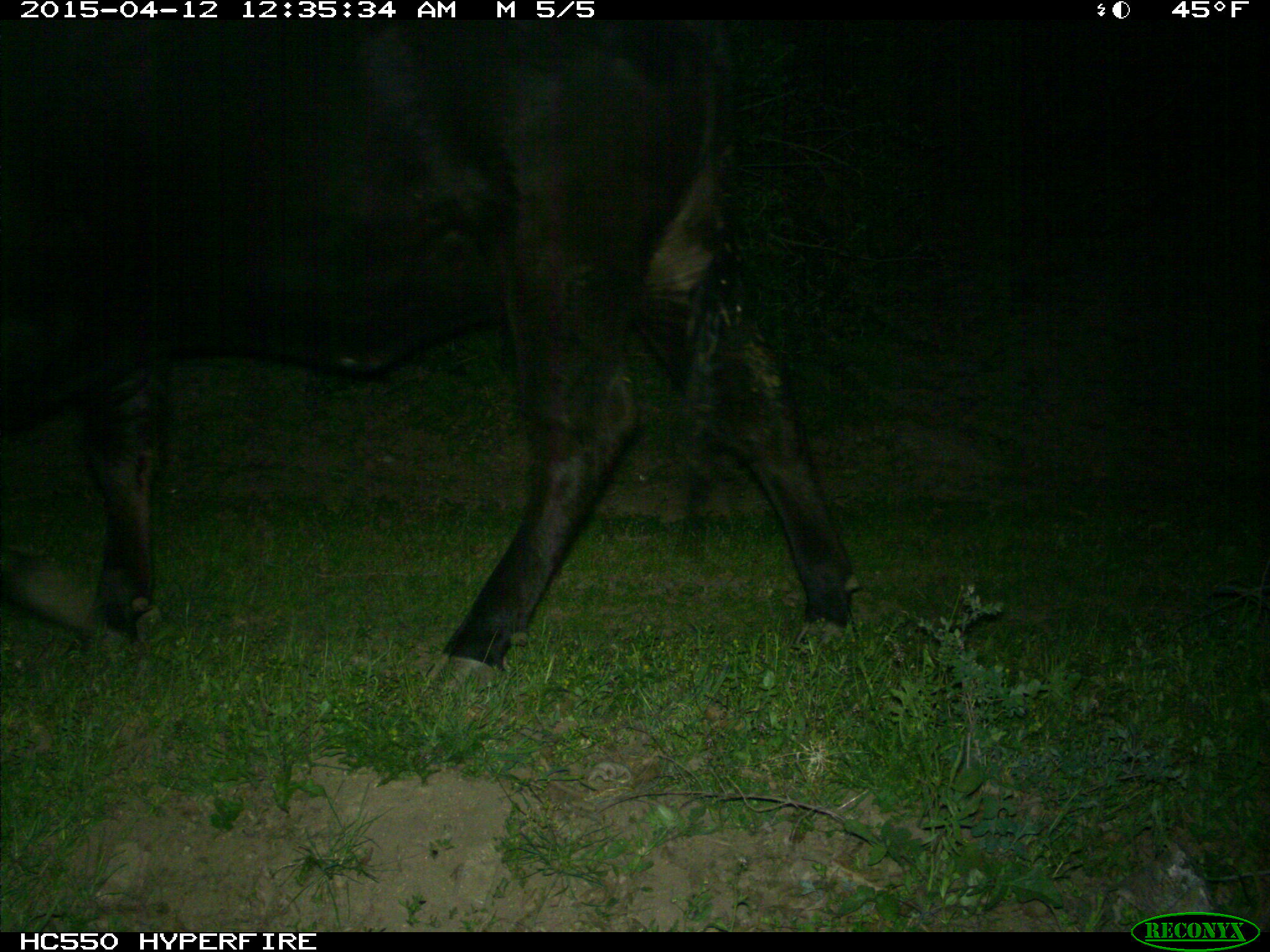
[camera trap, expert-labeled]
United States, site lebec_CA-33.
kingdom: Animalia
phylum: Chordata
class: Mammalia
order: Artiodactyla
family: Bovidae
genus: Bos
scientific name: Bos taurus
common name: domestic cow